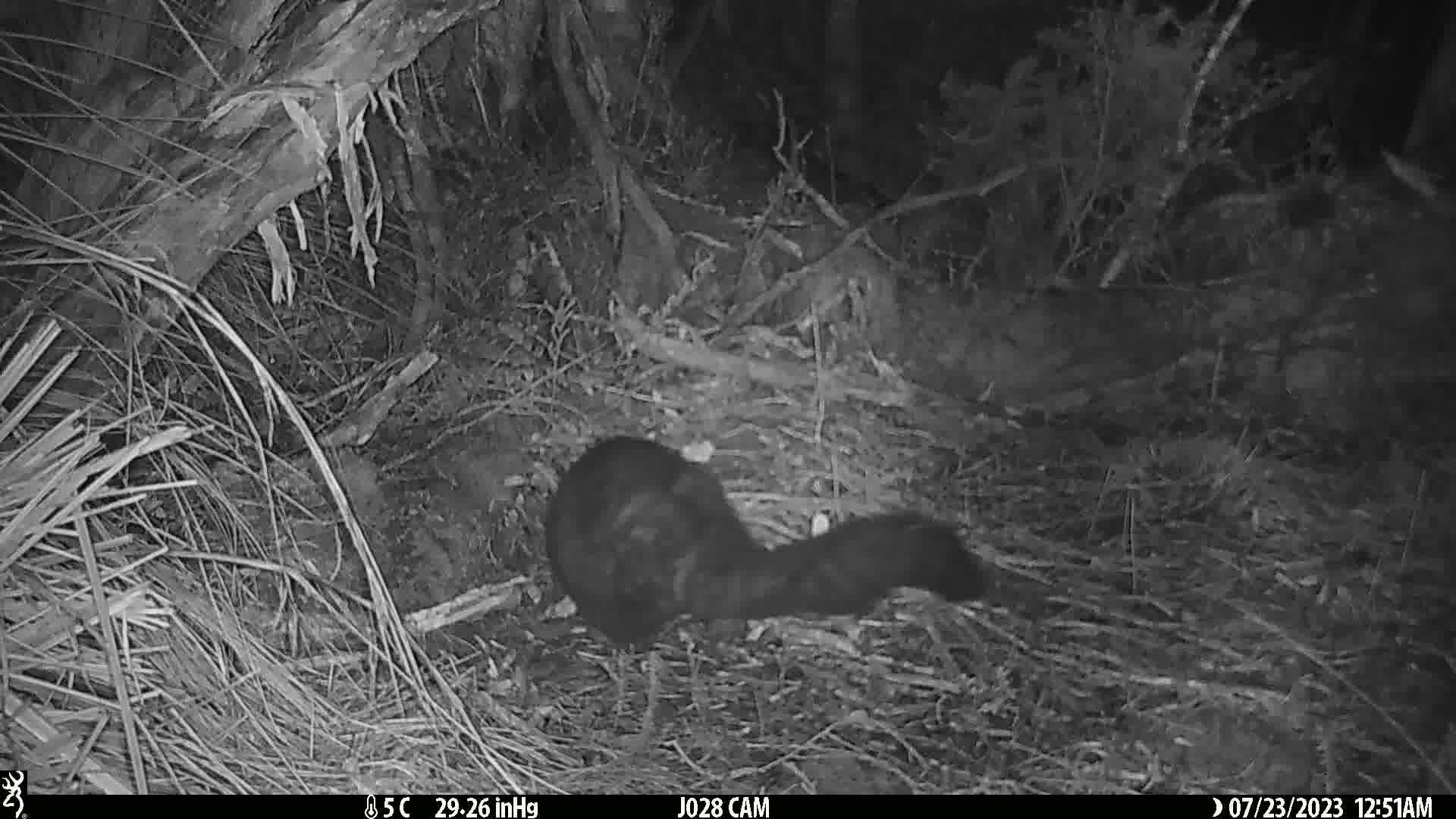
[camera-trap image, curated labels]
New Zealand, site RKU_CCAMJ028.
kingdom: Animalia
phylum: Chordata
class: Mammalia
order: Diprotodontia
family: Phalangeridae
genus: Trichosurus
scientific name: Trichosurus vulpecula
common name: common brushtail possum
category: possum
Possum (common brushtail possum) (Trichosurus vulpecula).